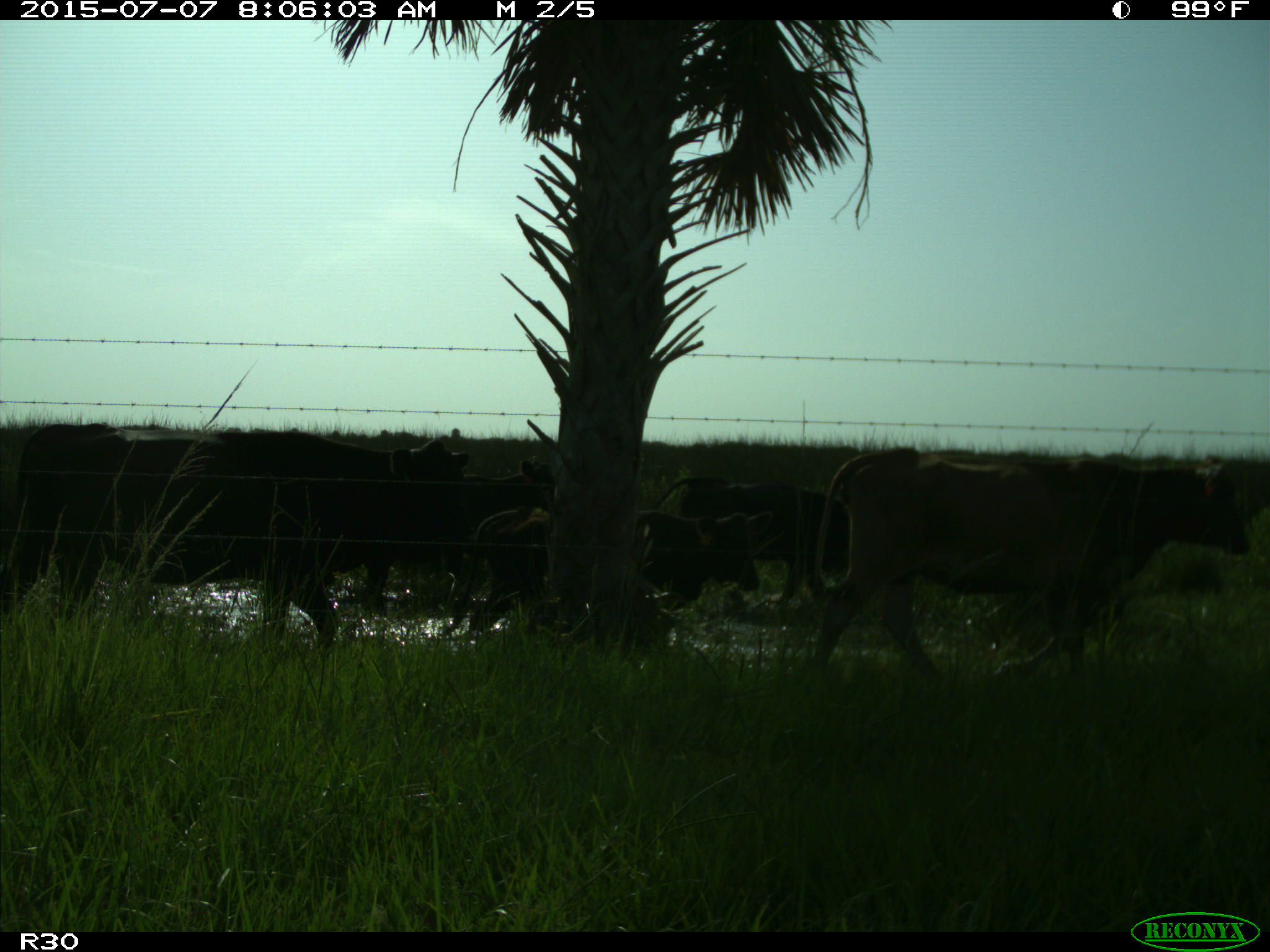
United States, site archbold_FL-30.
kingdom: Animalia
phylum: Chordata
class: Mammalia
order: Artiodactyla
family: Bovidae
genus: Bos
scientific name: Bos taurus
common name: domestic cow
Bos taurus (domestic cow).